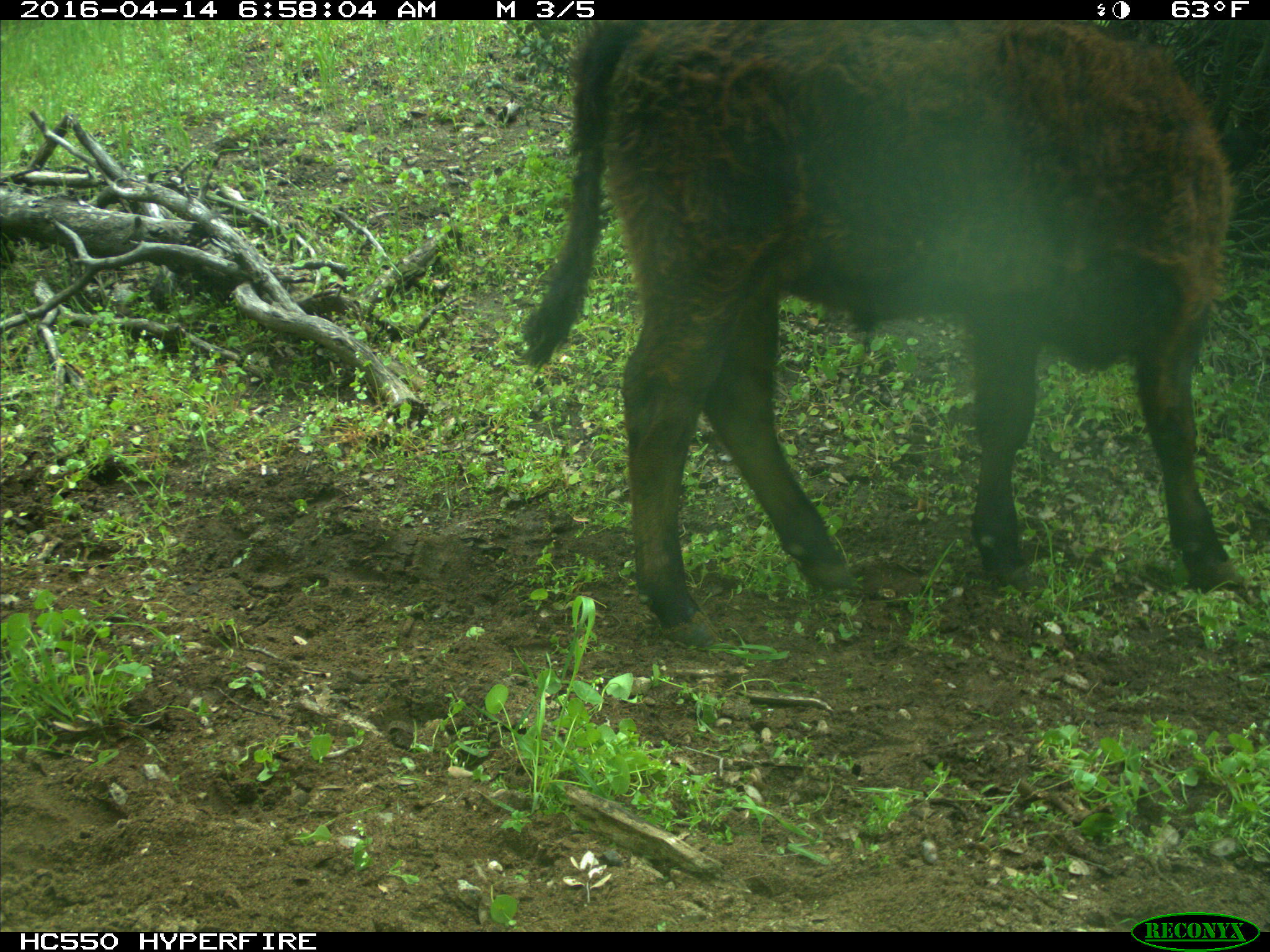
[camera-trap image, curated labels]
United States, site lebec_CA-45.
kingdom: Animalia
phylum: Chordata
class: Mammalia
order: Artiodactyla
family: Bovidae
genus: Bos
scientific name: Bos taurus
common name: domestic cow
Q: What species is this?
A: Bos taurus (domestic cow).